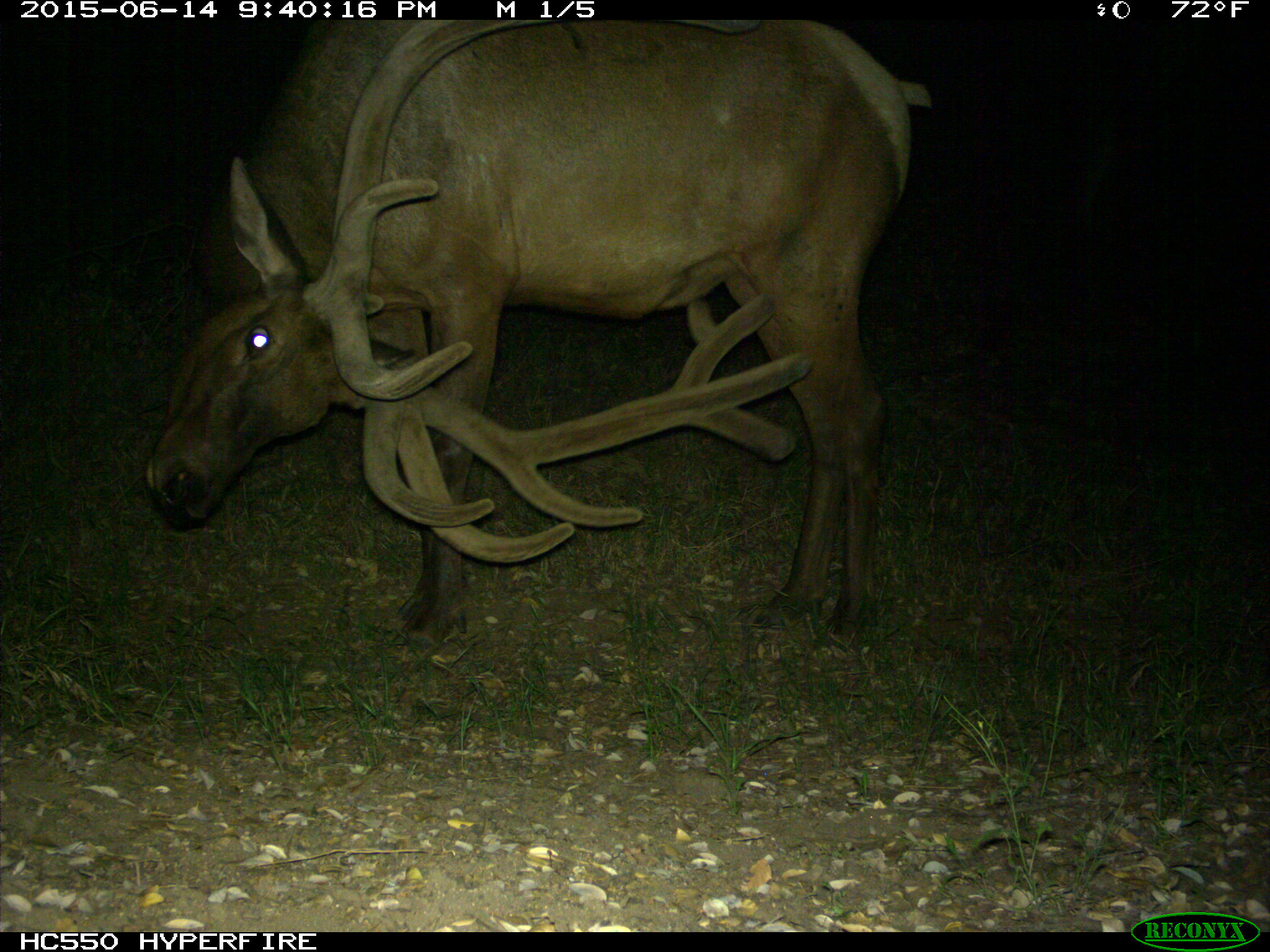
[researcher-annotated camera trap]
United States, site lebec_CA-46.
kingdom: Animalia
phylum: Chordata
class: Mammalia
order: Artiodactyla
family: Cervidae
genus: Cervus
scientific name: Cervus canadensis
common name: elk